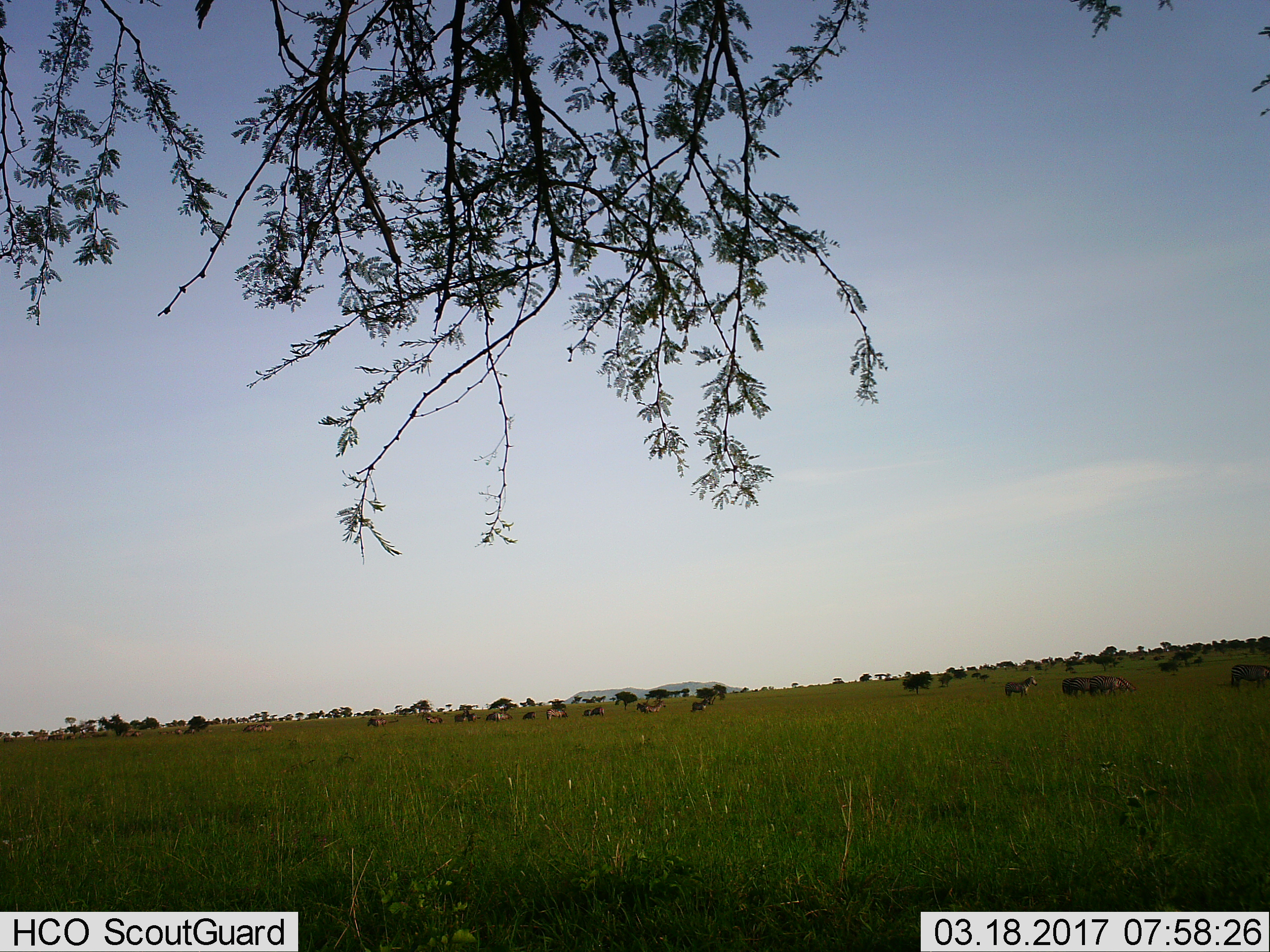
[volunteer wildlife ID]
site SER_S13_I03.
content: unidentified animal